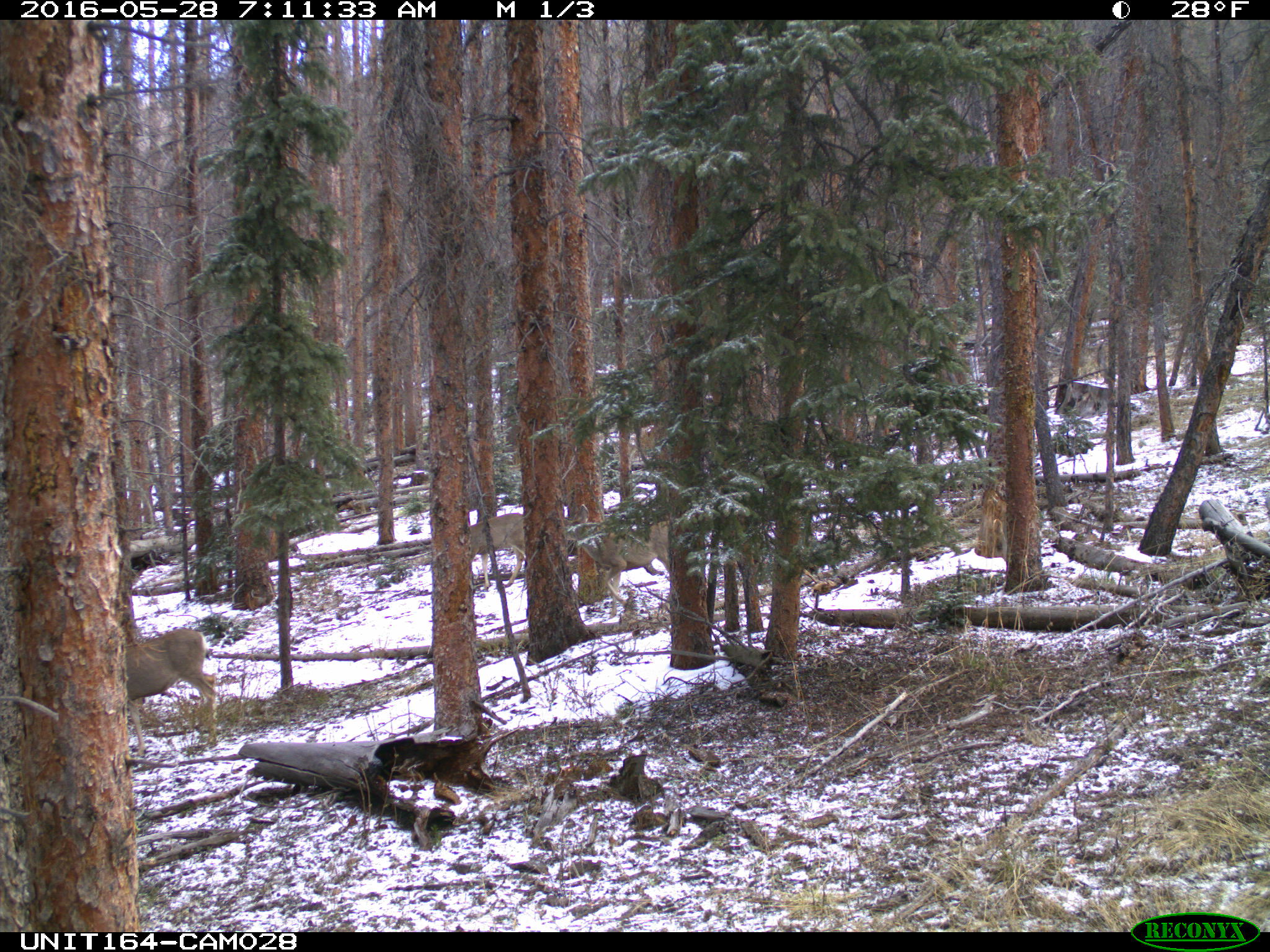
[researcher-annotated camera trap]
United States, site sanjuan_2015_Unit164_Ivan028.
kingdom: Animalia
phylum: Chordata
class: Mammalia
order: Artiodactyla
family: Cervidae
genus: Odocoileus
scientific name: Odocoileus hemionus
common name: mule deer